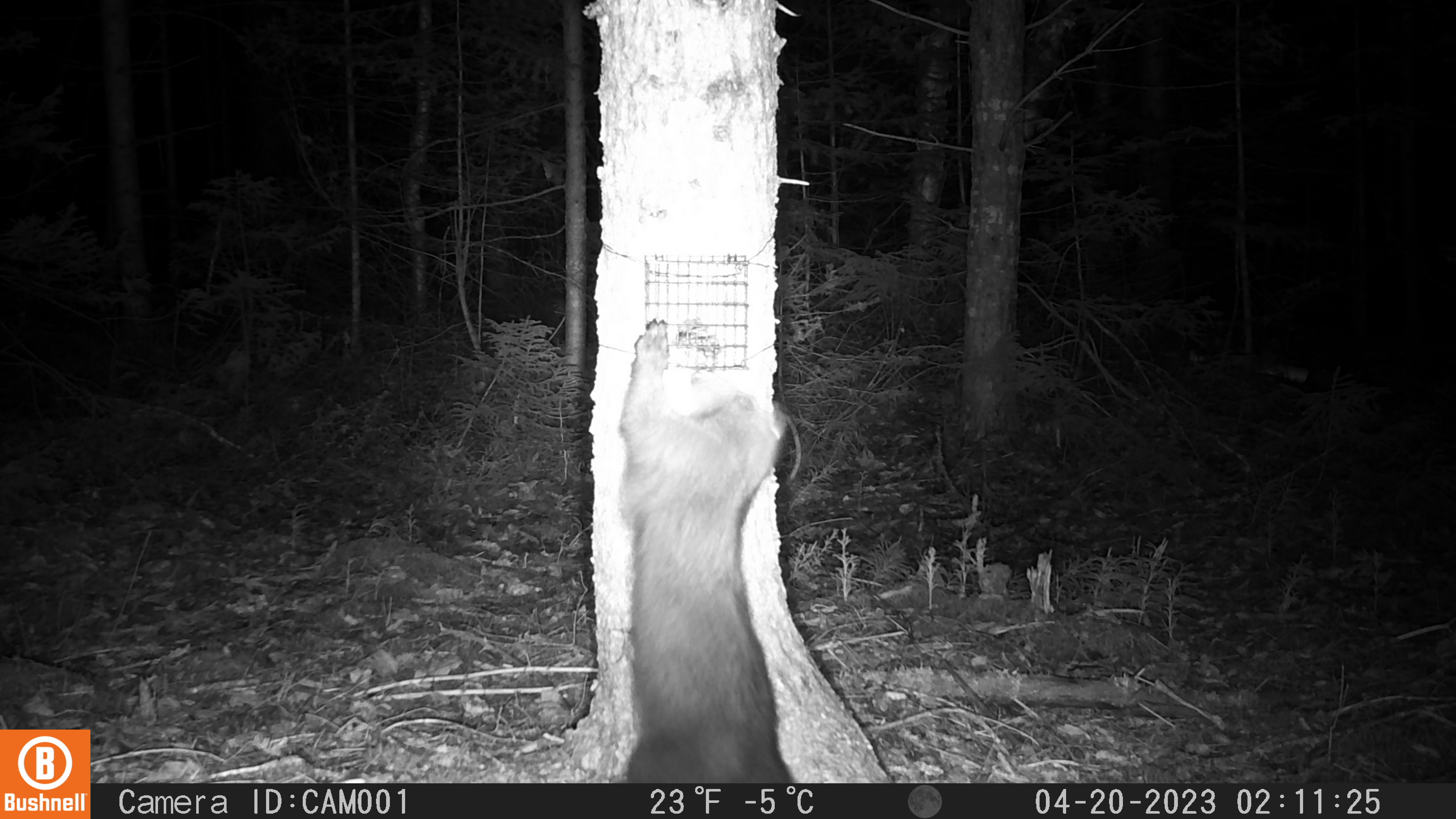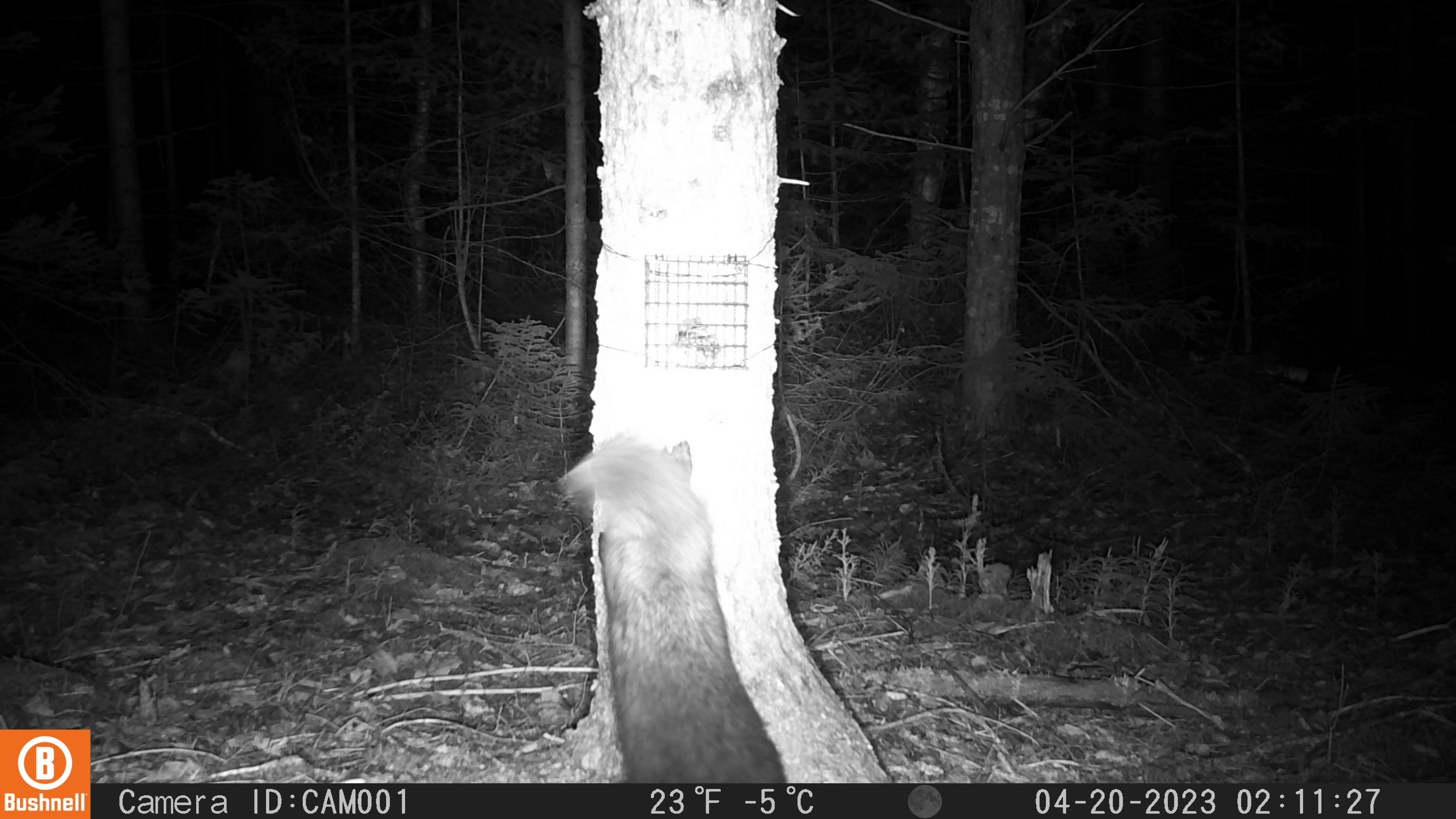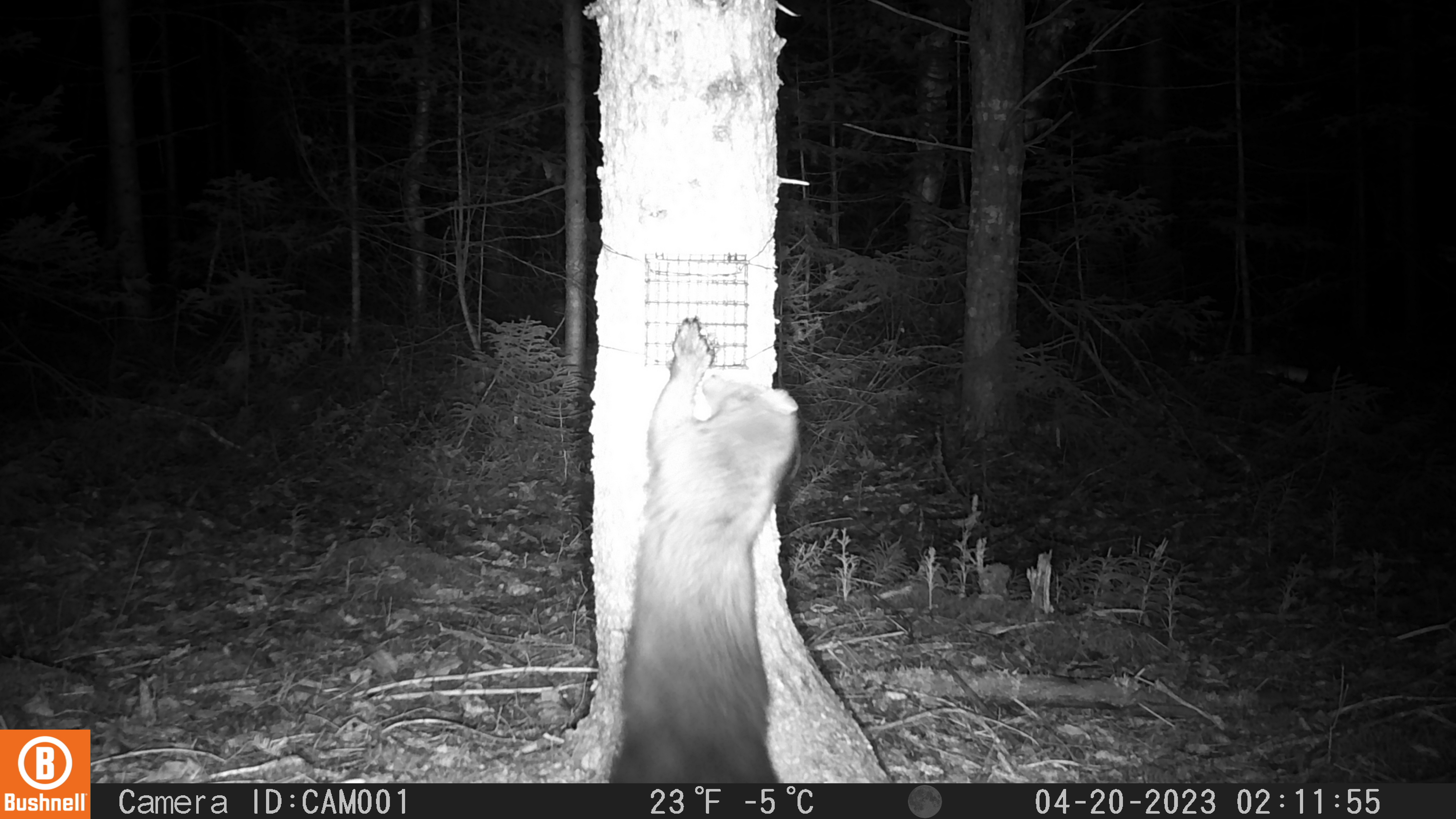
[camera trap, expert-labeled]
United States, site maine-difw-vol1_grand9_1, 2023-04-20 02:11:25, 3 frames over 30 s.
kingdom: Animalia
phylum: Chordata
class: Mammalia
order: Carnivora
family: Mustelidae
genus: Pekania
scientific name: Pekania pennanti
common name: fisher